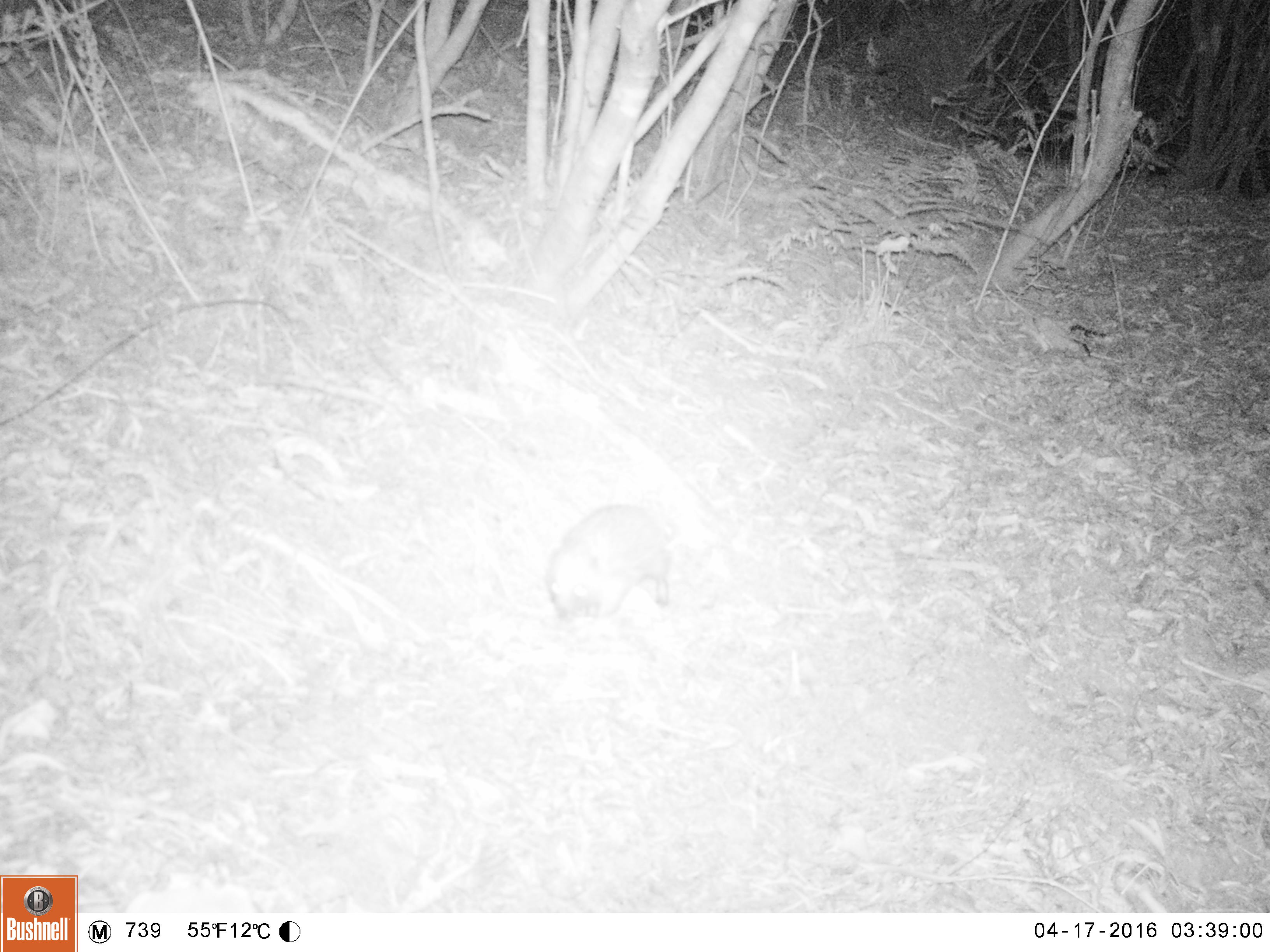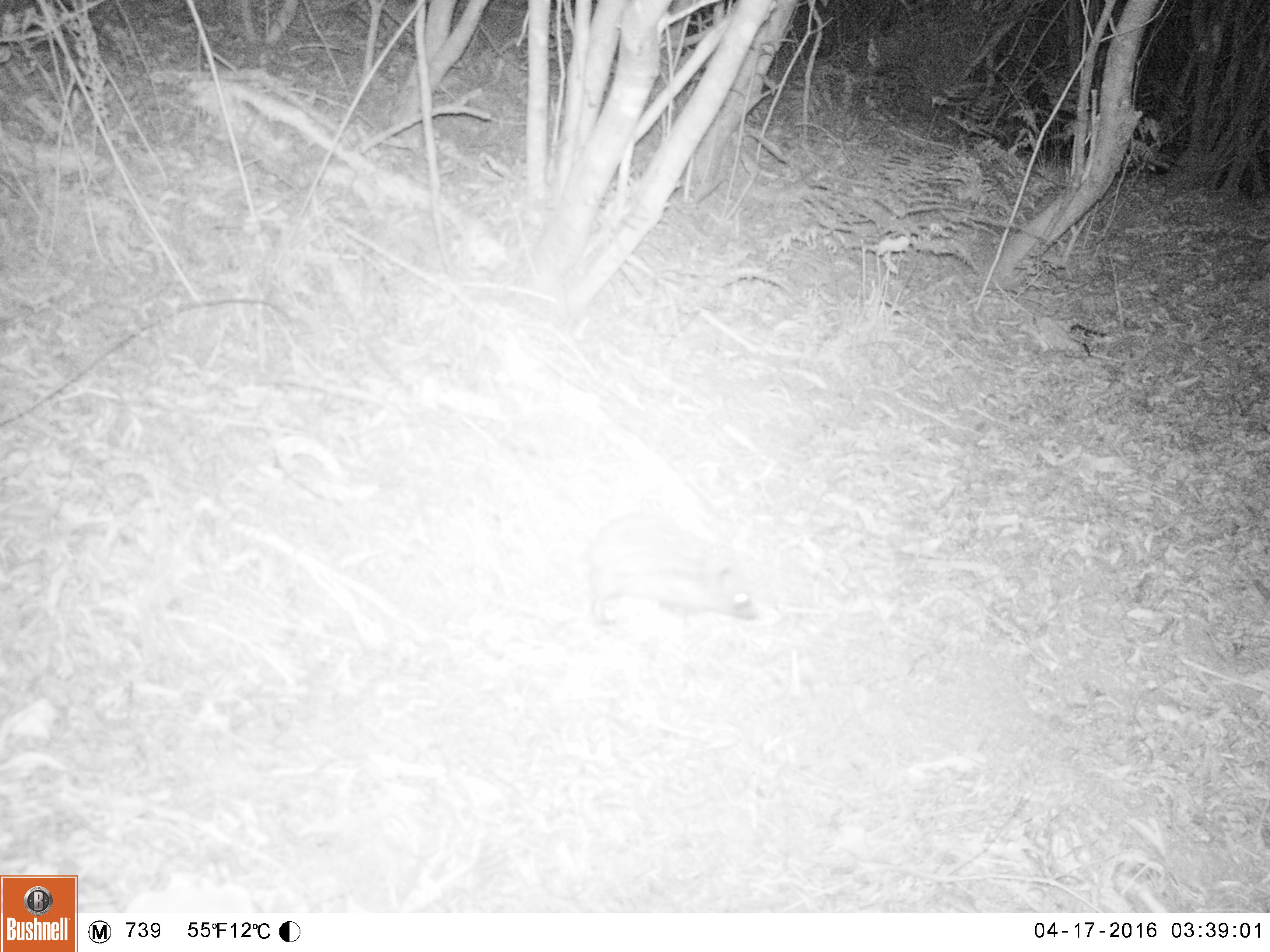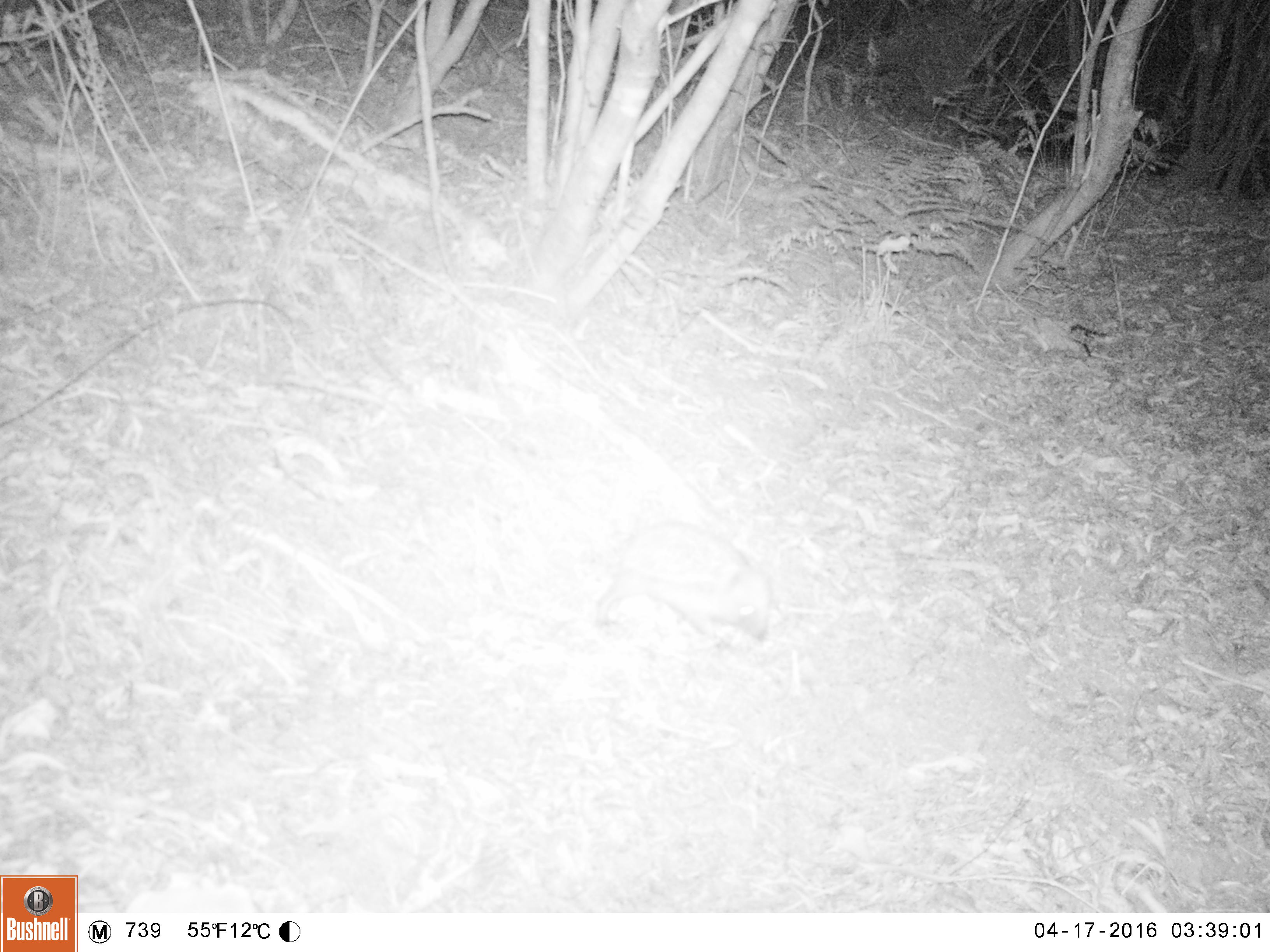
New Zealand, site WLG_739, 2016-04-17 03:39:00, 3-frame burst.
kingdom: Animalia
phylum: Chordata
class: Mammalia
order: Eulipotyphla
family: Erinaceidae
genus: Erinaceus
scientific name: Erinaceus europaeus europaeus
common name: european hedgehog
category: hedgehog